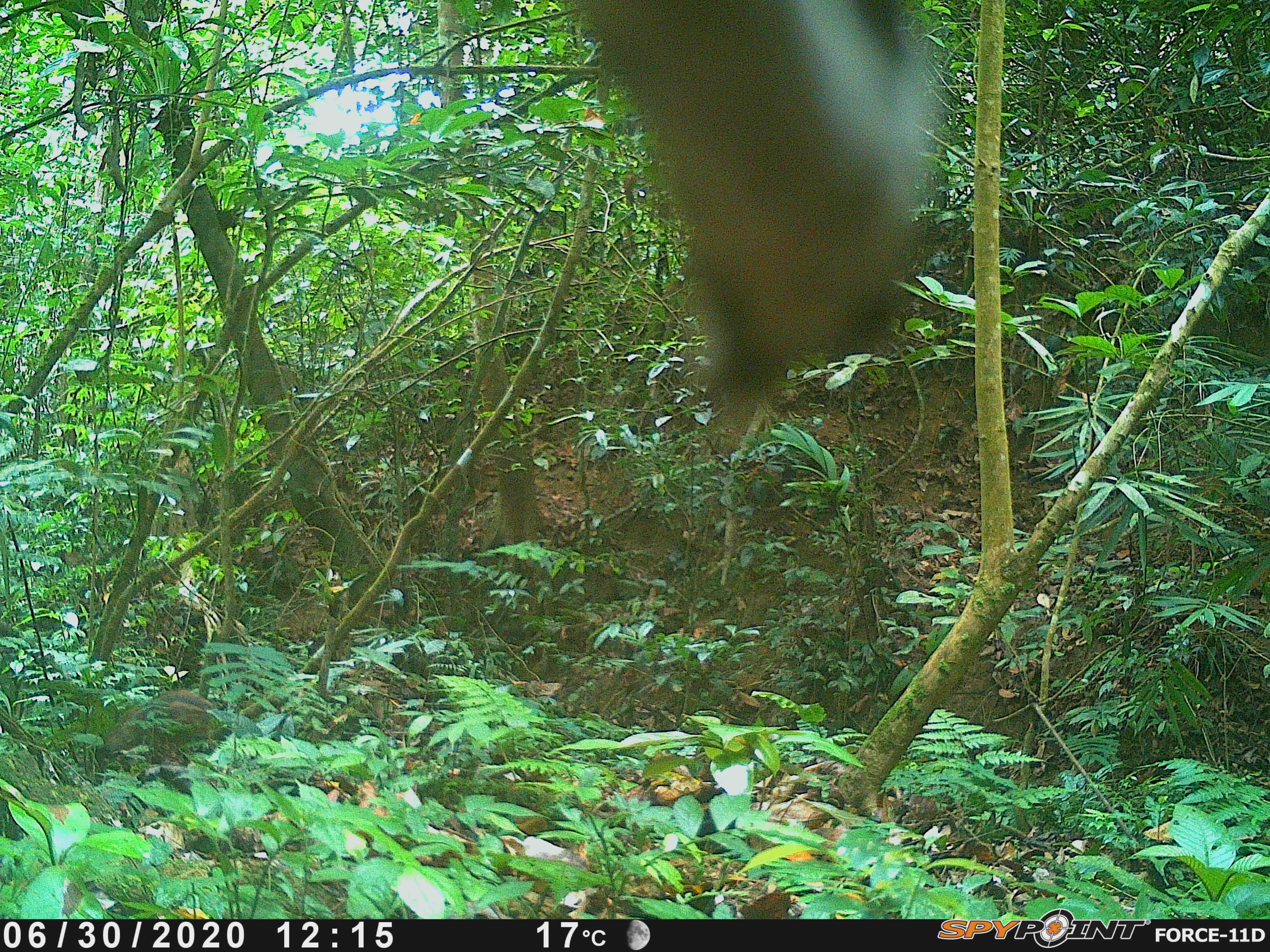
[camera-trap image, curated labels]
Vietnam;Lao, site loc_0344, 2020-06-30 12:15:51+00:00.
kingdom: Animalia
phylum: Chordata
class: Mammalia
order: Artiodactyla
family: Suidae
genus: Sus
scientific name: Sus scrofa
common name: eurasian wild pig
Eurasian wild pig (Sus scrofa). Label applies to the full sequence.